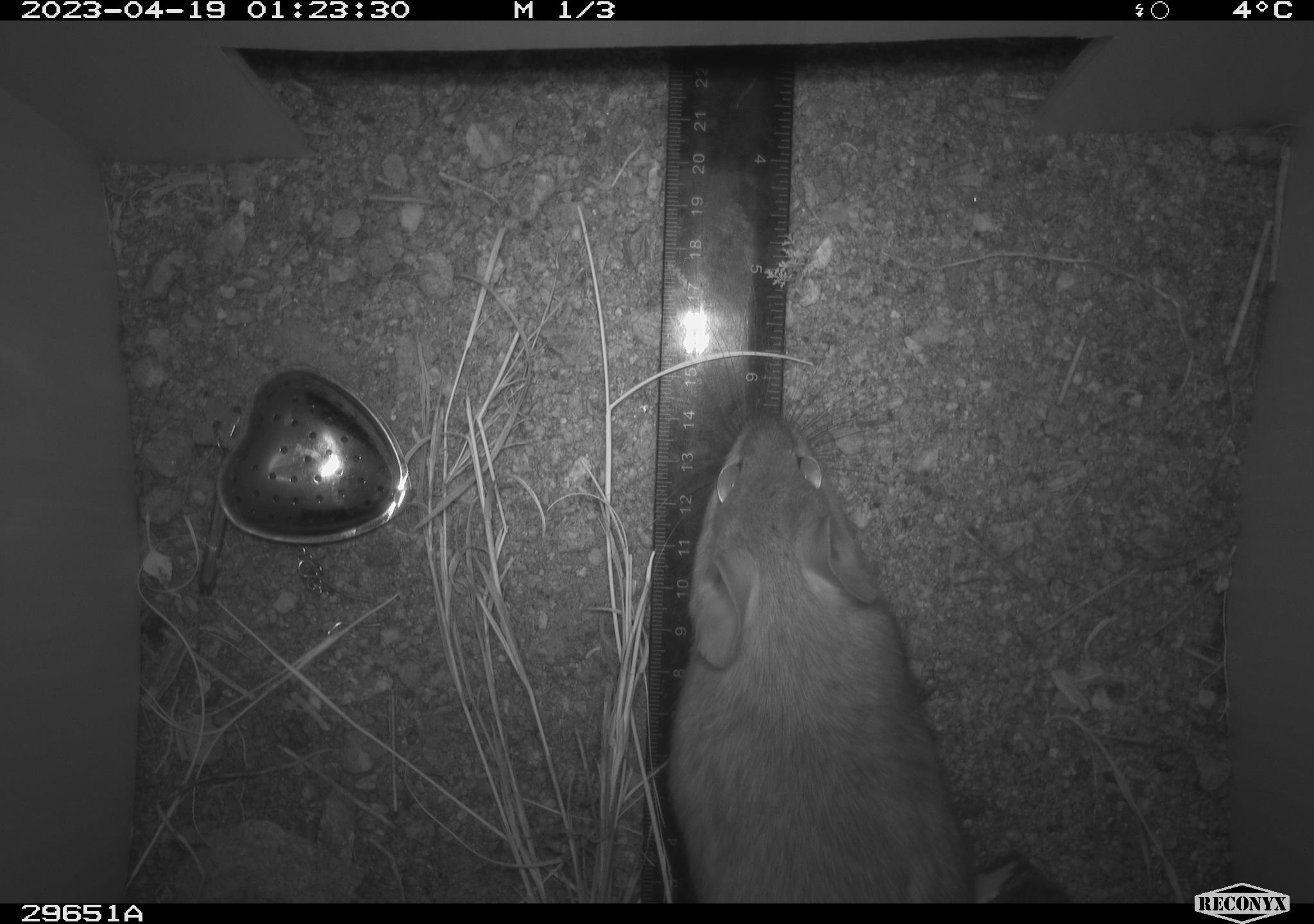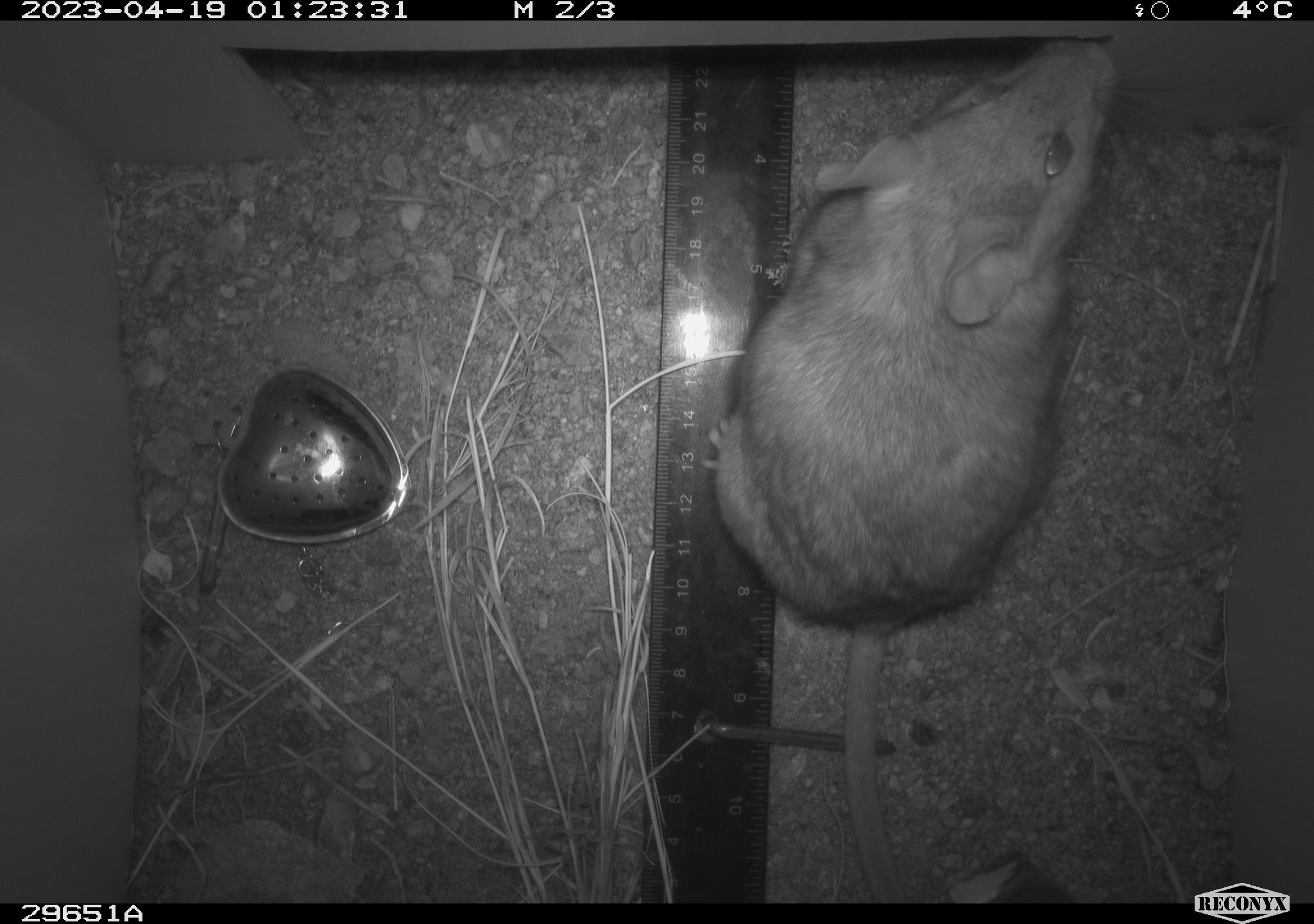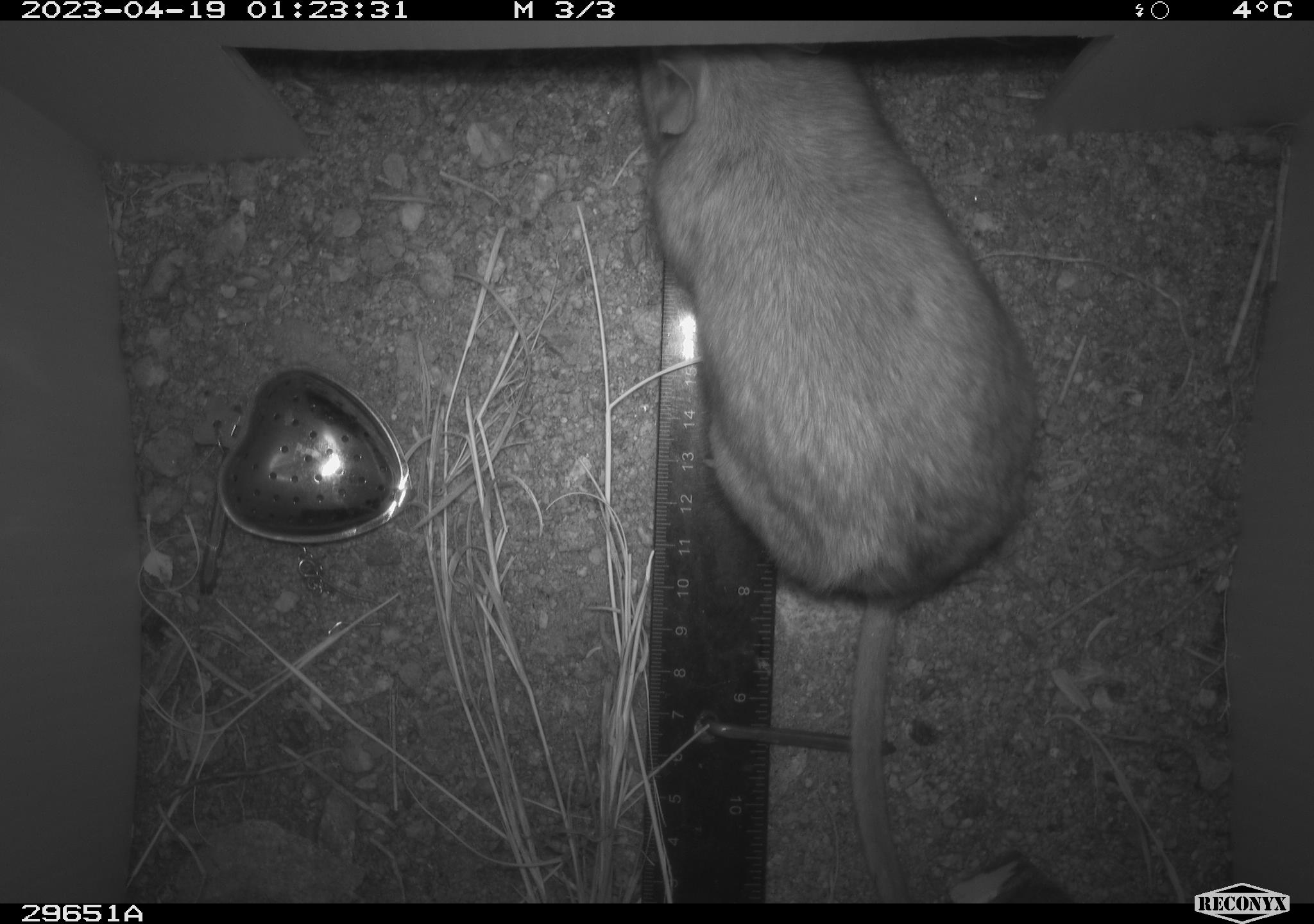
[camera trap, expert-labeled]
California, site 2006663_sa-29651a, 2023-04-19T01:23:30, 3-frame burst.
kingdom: Animalia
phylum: Chordata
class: Mammalia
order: Rodentia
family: Cricetidae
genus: Neotoma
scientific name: Neotoma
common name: pack rat or woodrat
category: neotoma species